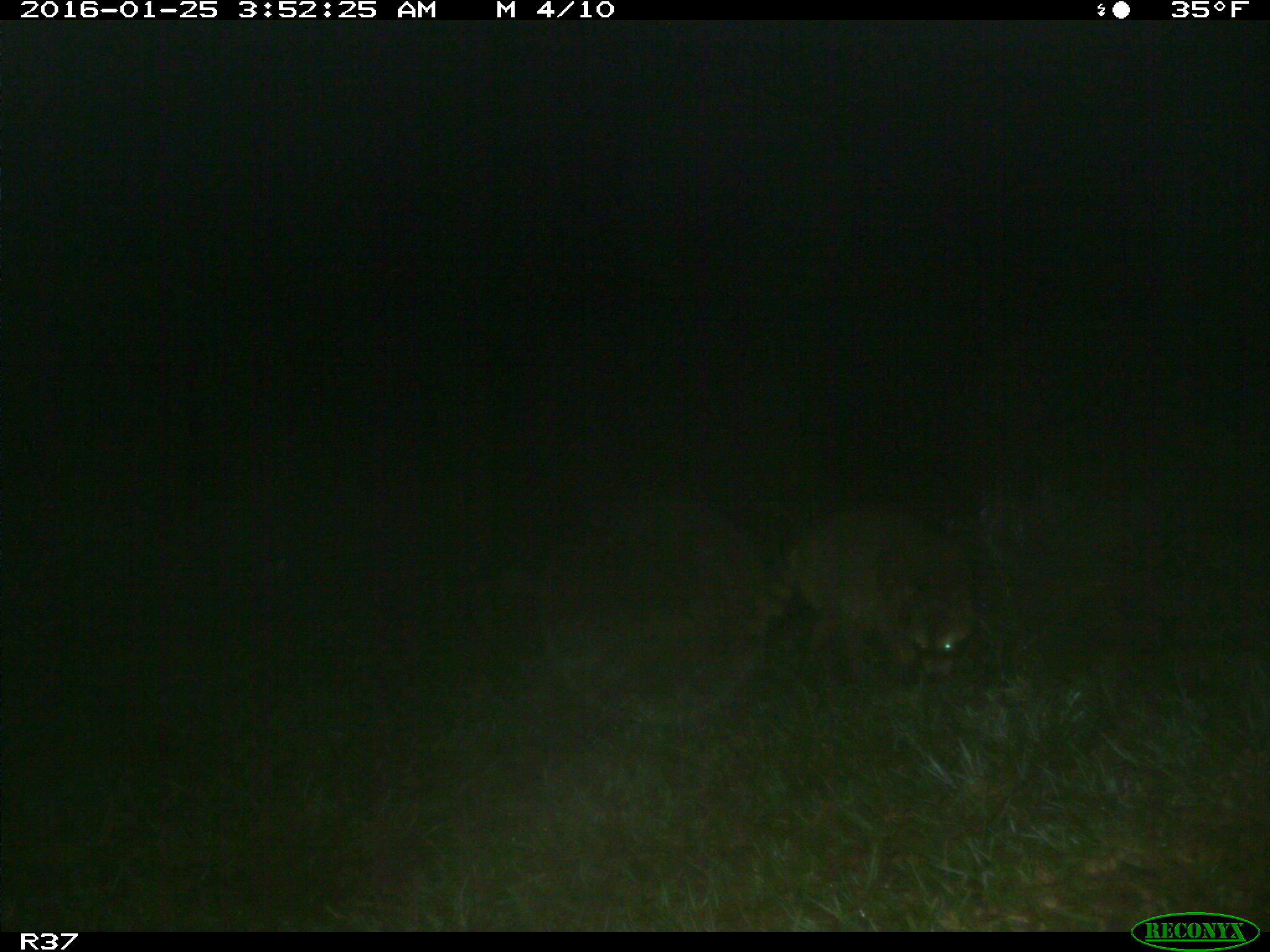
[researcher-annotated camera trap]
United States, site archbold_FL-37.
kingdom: Animalia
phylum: Chordata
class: Mammalia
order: Carnivora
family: Procyonidae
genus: Procyon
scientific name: Procyon lotor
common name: common raccoon